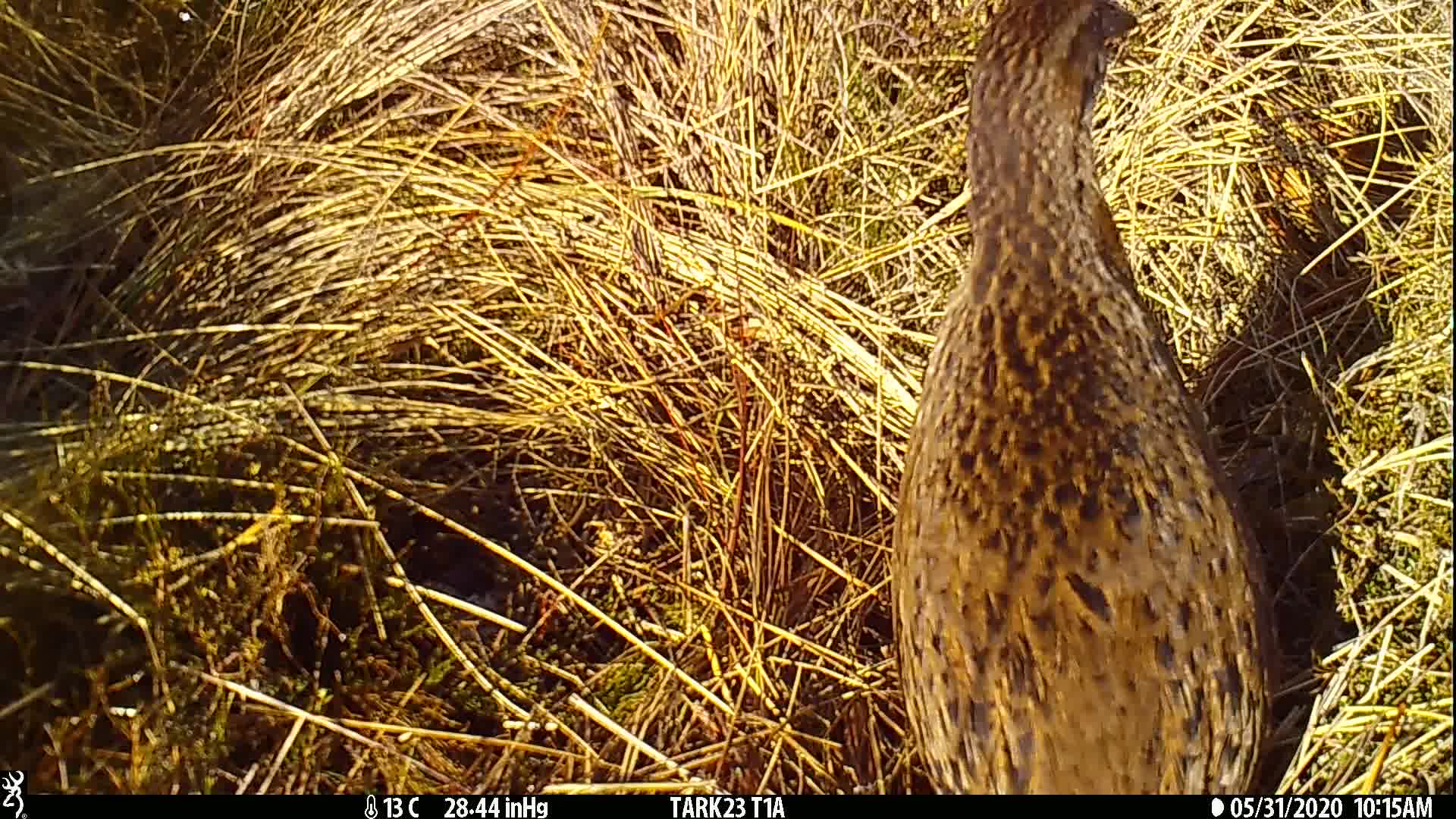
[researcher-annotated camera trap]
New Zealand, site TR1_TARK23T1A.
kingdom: Animalia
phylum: Chordata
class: Aves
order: Gruiformes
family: Rallidae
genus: Gallirallus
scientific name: Gallirallus australis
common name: weka